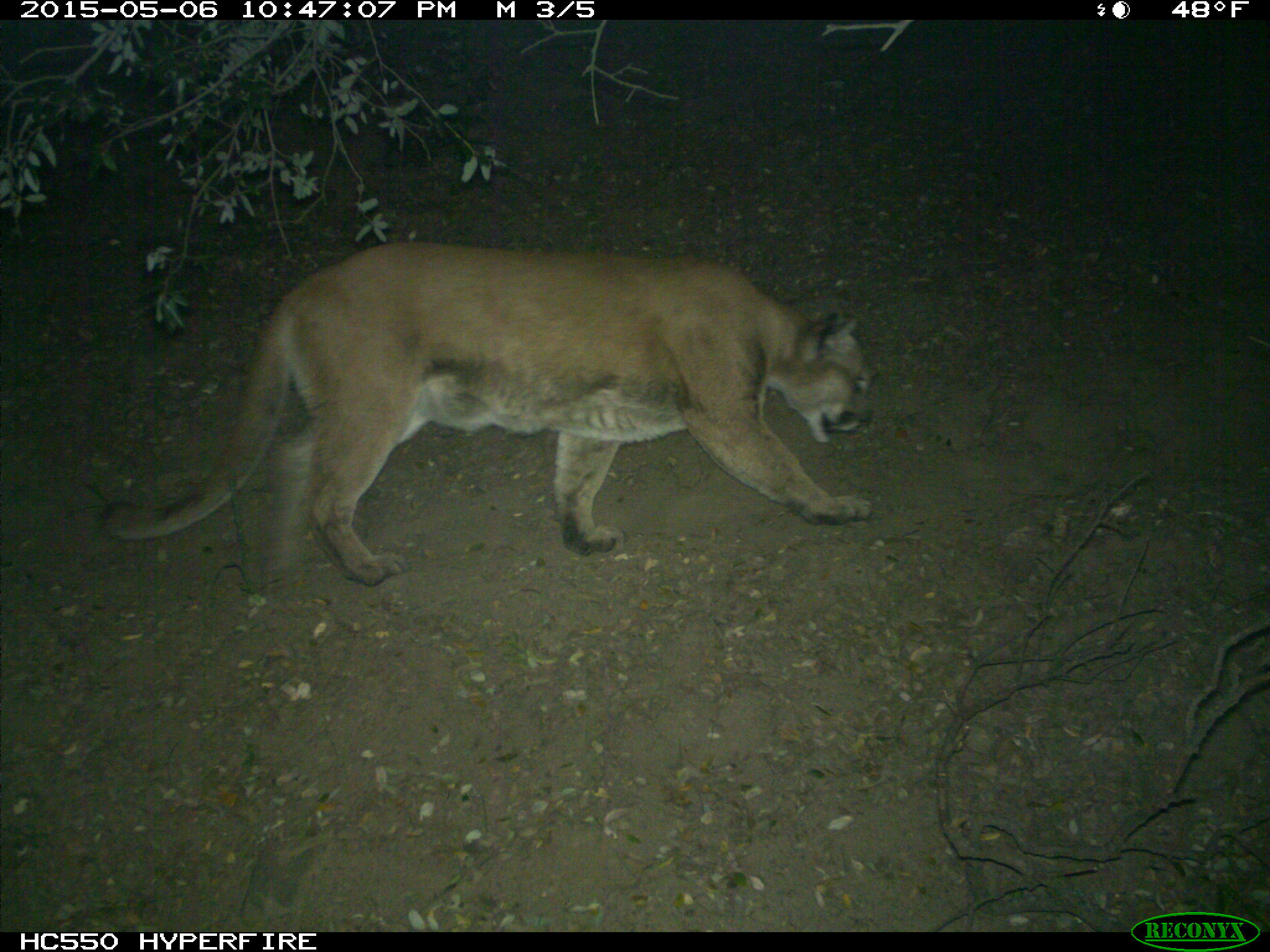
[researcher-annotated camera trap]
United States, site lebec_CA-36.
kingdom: Animalia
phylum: Chordata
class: Mammalia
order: Carnivora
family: Felidae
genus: Puma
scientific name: Puma concolor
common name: mountain lion